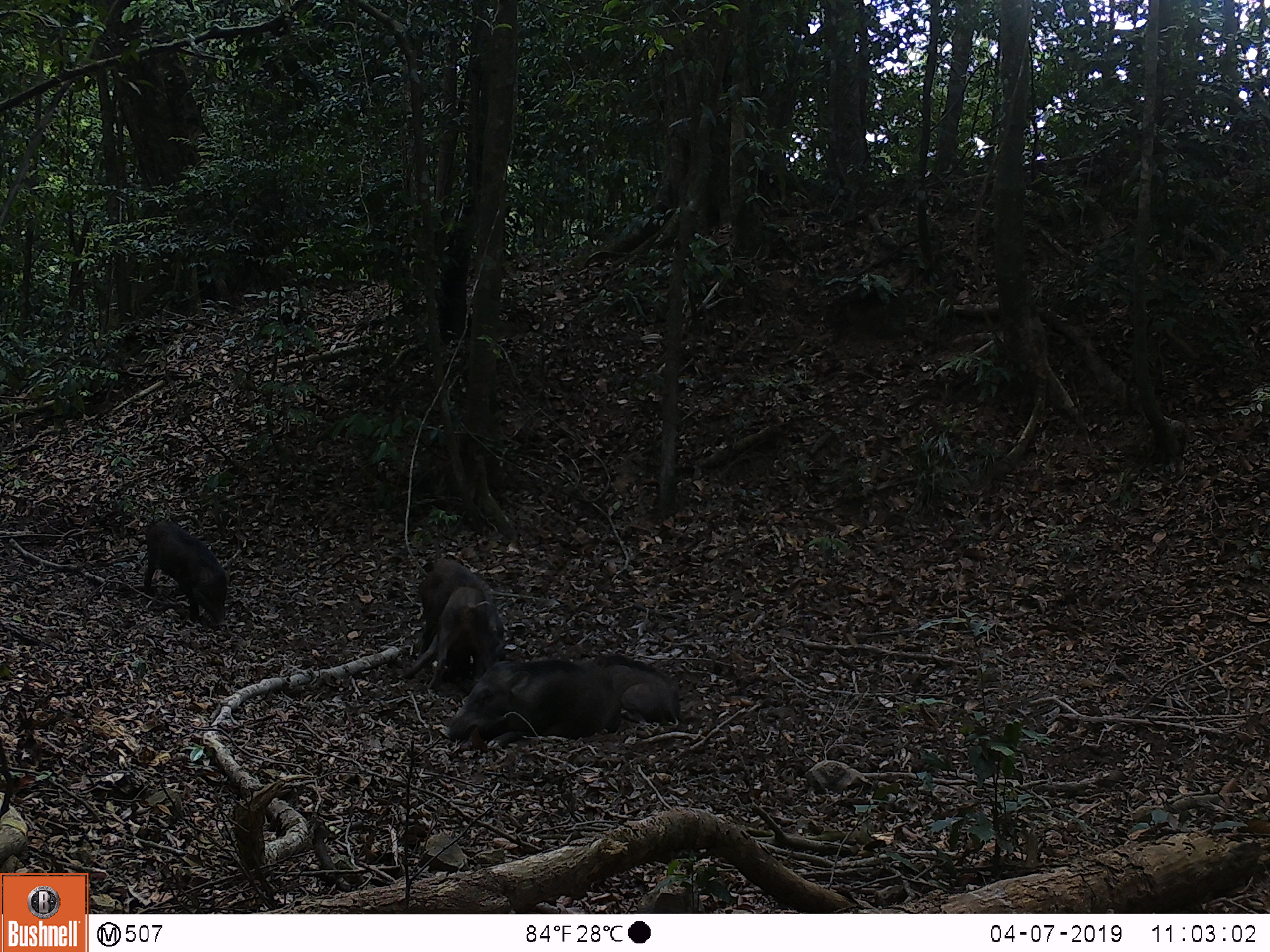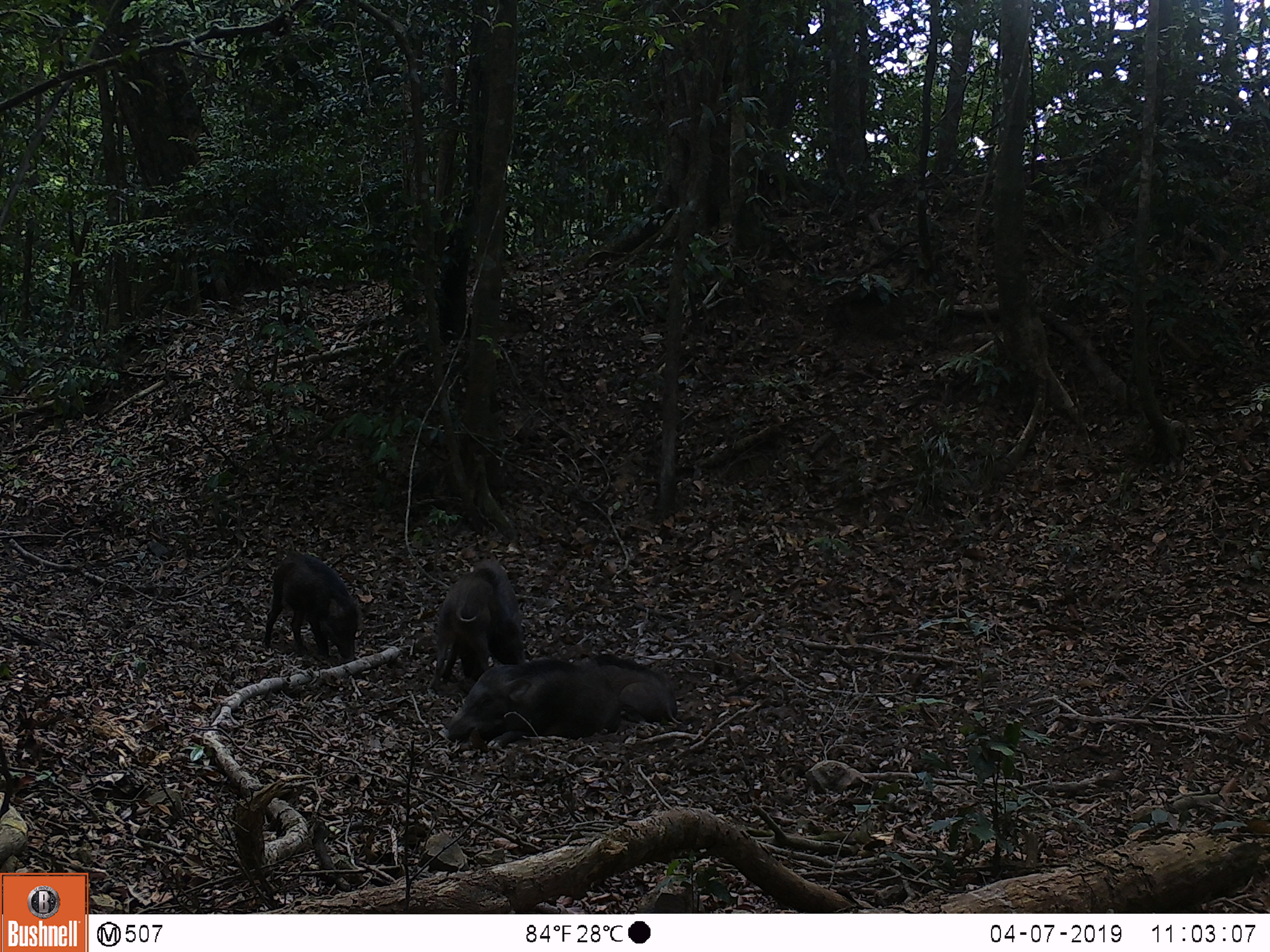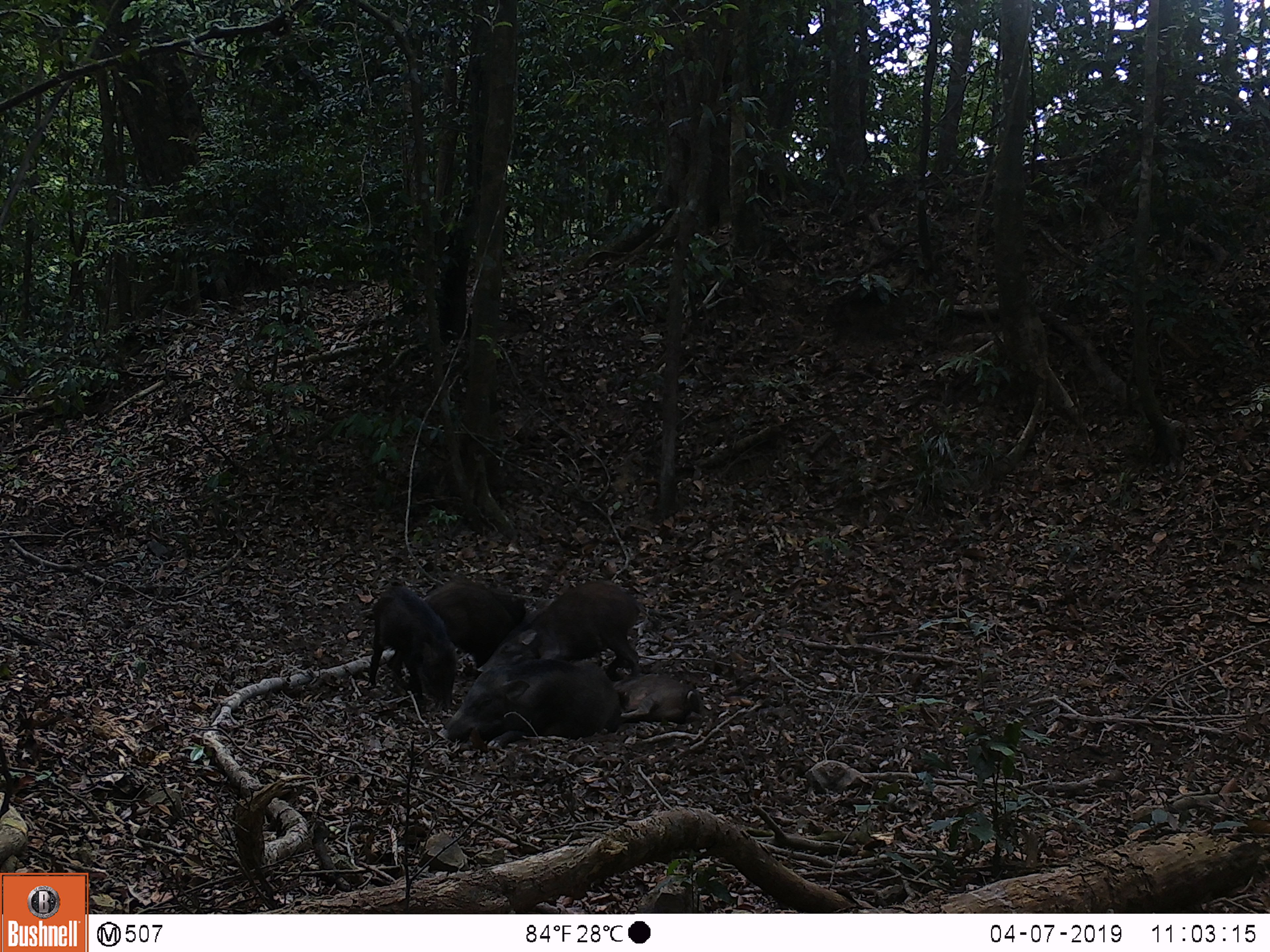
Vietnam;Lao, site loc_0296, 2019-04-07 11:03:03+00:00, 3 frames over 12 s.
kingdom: Animalia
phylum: Chordata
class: Mammalia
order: Artiodactyla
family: Suidae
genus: Sus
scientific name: Sus scrofa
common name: eurasian wild pig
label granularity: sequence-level